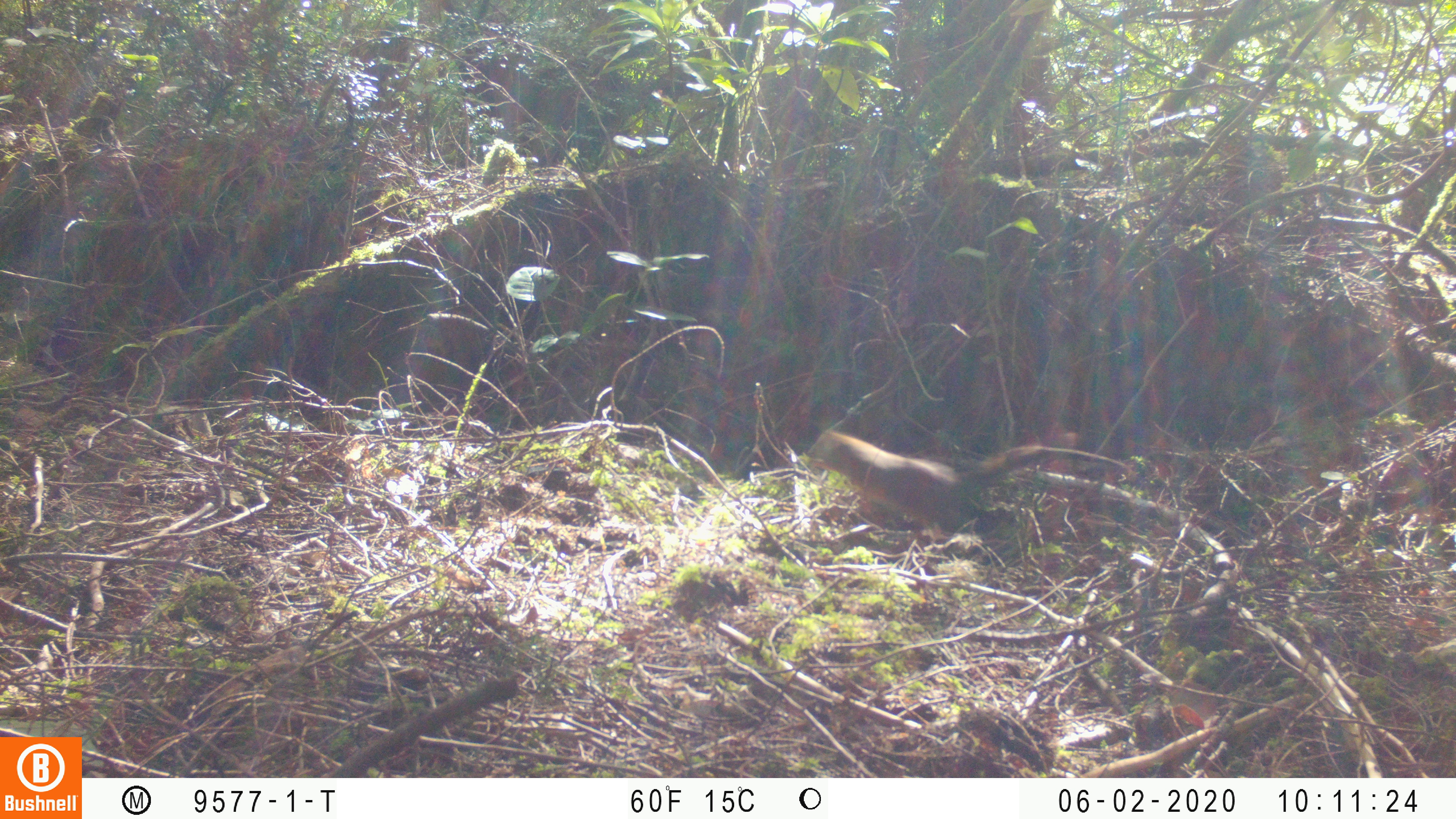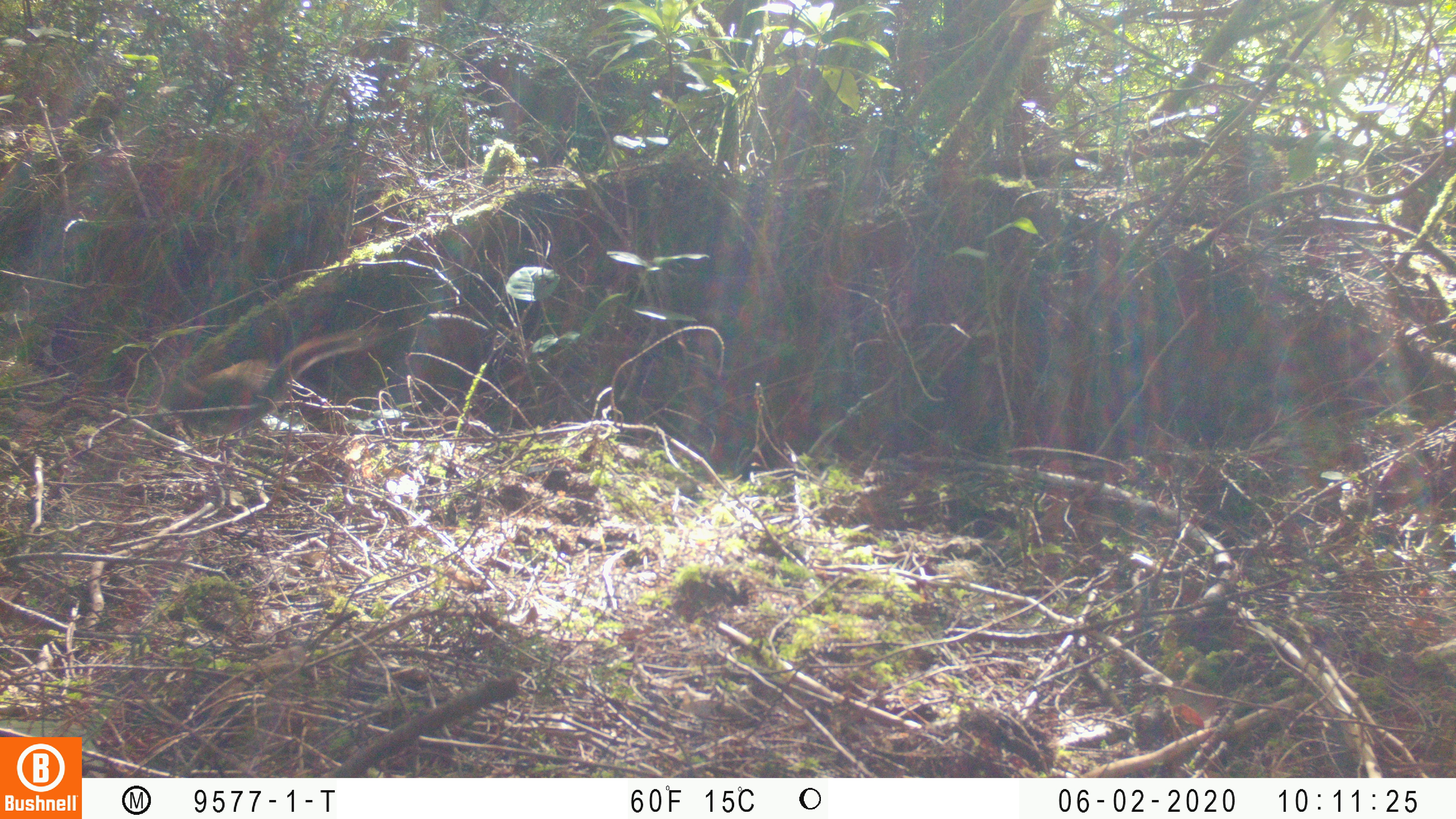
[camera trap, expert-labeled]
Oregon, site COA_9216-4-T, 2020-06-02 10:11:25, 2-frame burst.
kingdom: Animalia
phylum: Chordata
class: Mammalia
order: Rodentia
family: Sciuridae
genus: Tamiasciurus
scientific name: Tamiasciurus douglasii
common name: douglas squirrel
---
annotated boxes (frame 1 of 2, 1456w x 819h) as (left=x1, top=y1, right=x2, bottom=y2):
douglas squirrel: (left=801, top=418, right=1065, bottom=529)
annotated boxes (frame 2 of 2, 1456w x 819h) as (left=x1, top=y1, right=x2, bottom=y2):
douglas squirrel: (left=152, top=324, right=369, bottom=423)